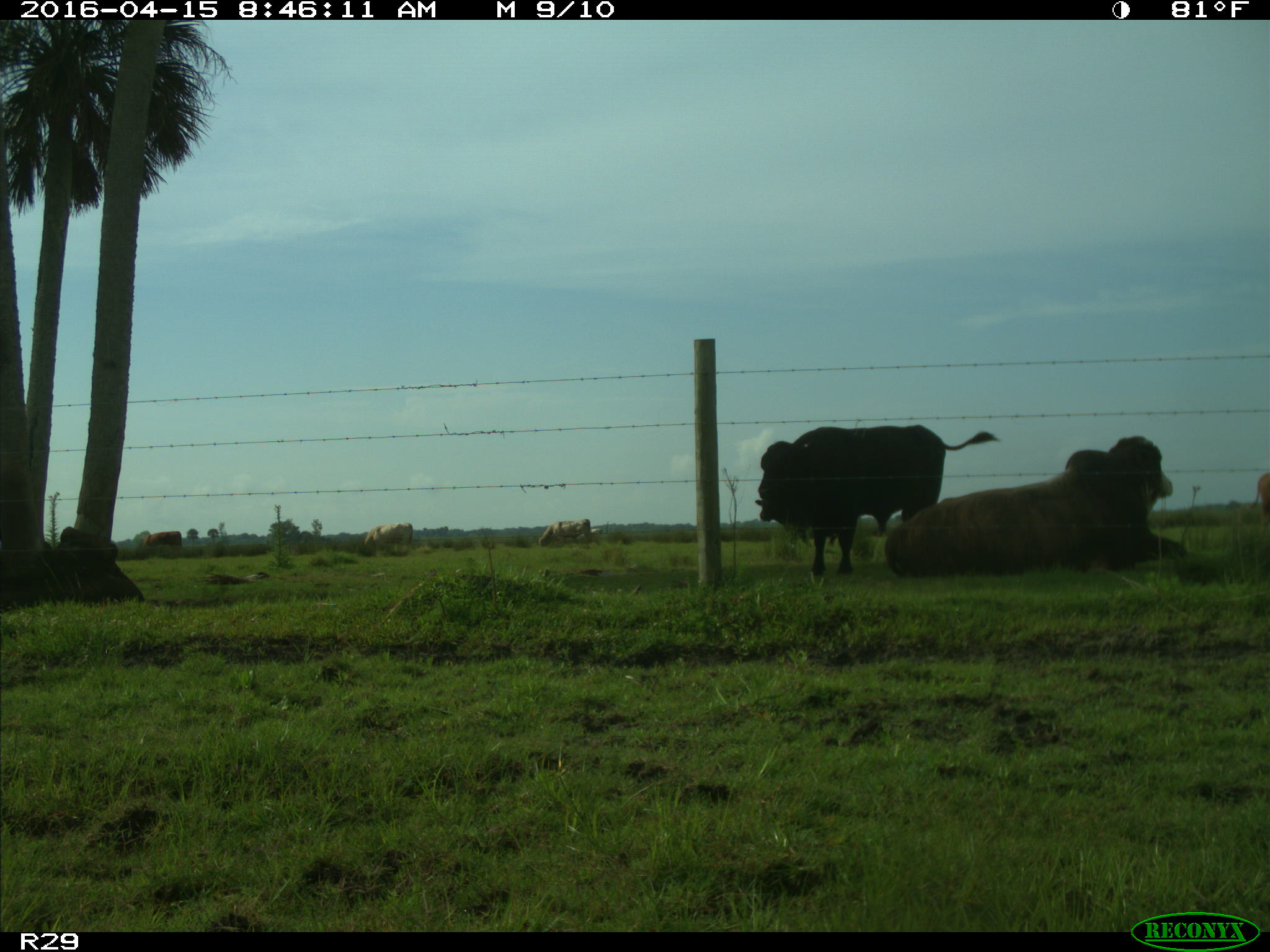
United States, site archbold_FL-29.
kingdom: Animalia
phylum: Chordata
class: Mammalia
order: Artiodactyla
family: Bovidae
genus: Bos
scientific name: Bos taurus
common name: domestic cow